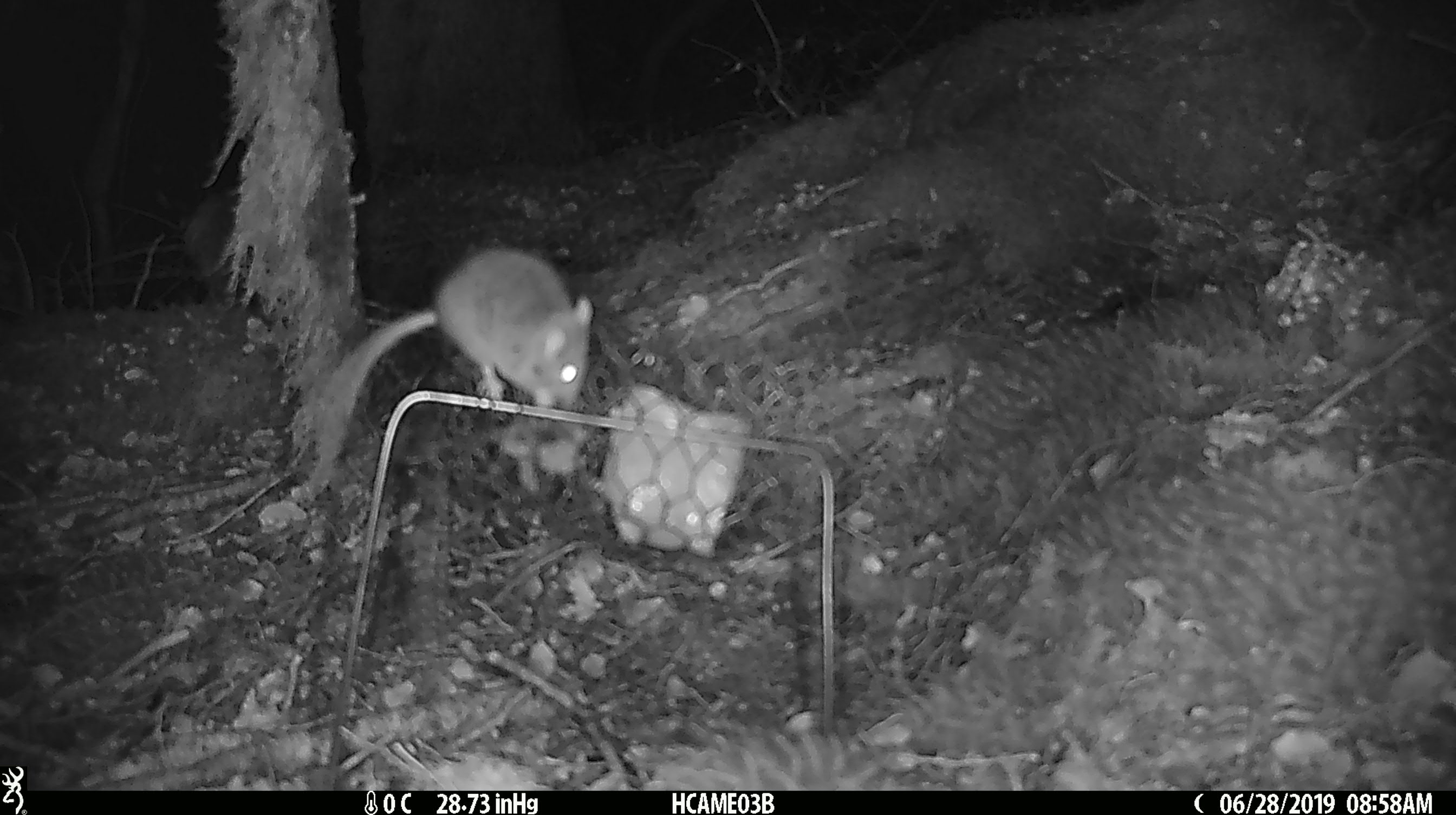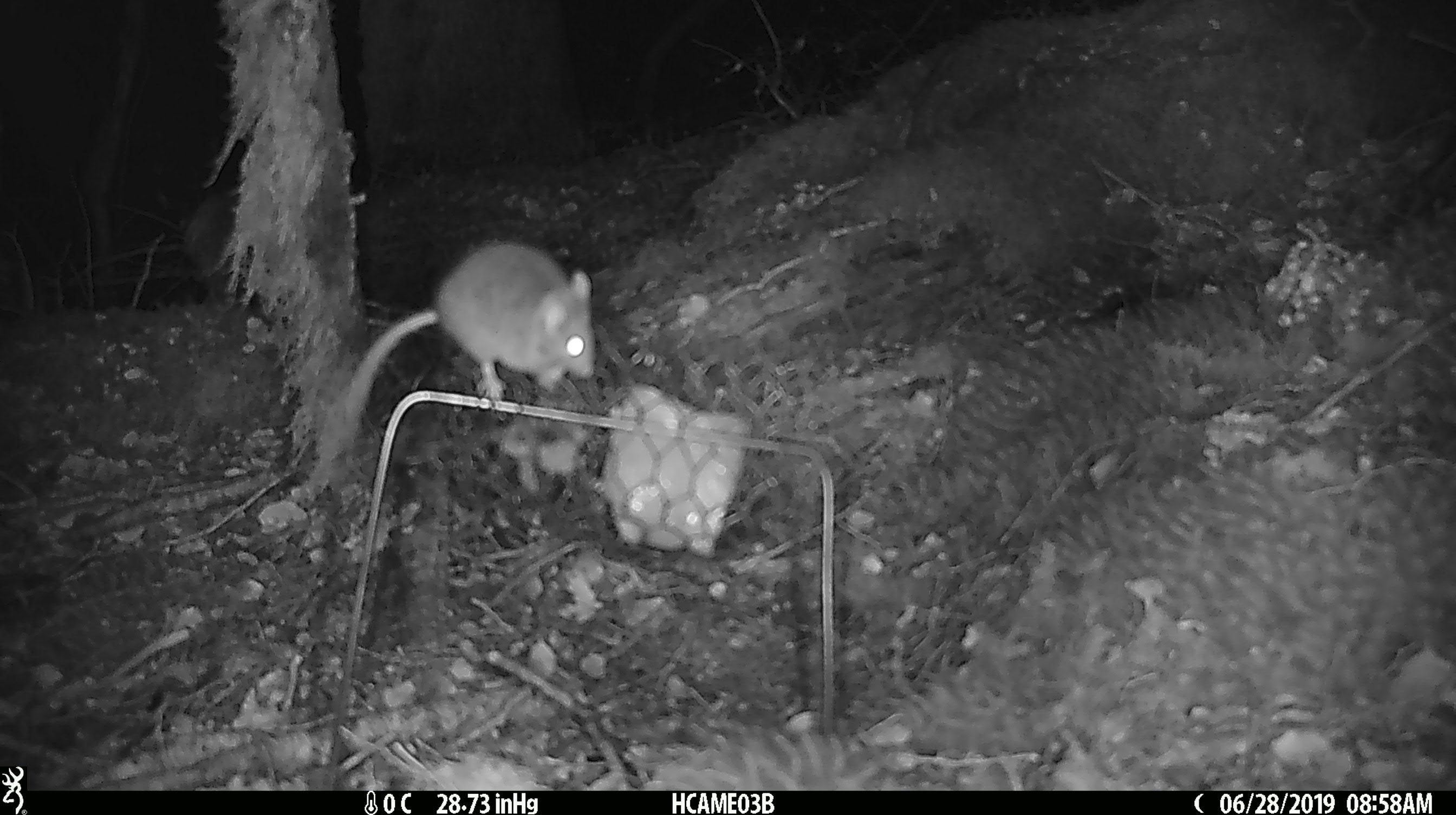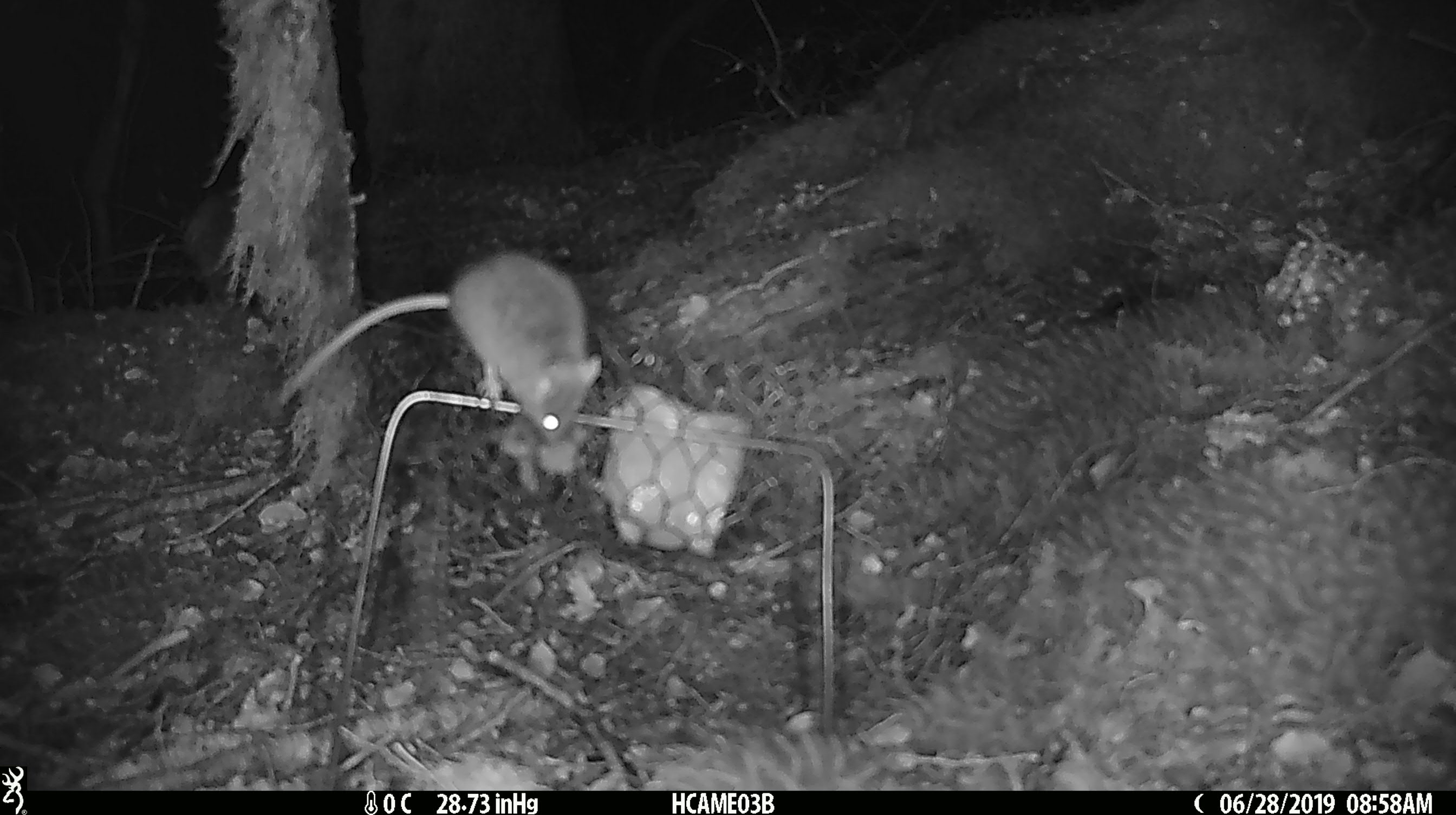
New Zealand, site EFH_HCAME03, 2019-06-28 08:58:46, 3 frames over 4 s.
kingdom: Animalia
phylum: Chordata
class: Mammalia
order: Rodentia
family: Muridae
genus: Mus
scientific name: Mus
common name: mouse